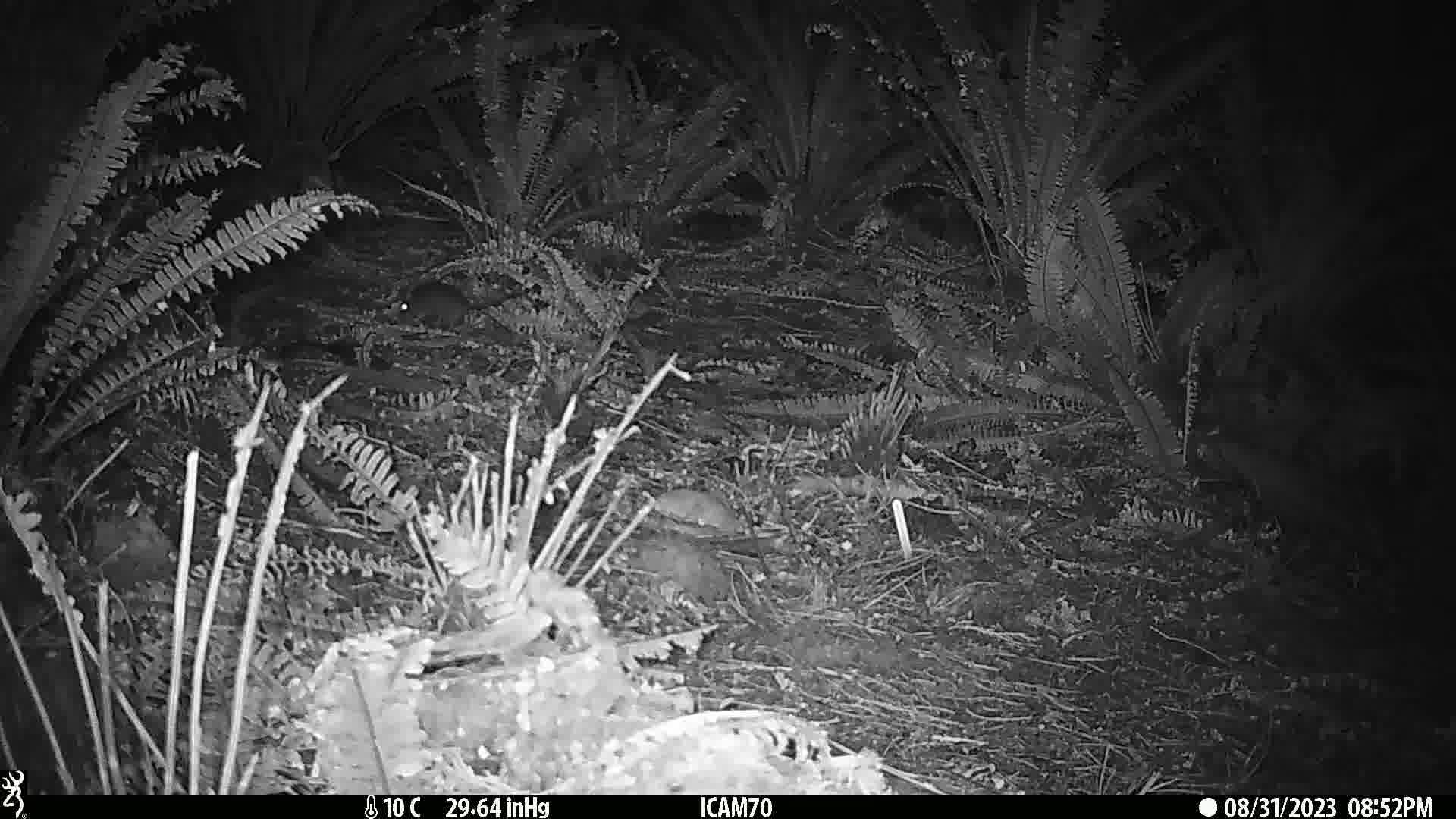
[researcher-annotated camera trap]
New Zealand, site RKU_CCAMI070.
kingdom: Animalia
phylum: Chordata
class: Mammalia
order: Rodentia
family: Muridae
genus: Rattus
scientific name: Rattus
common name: rat